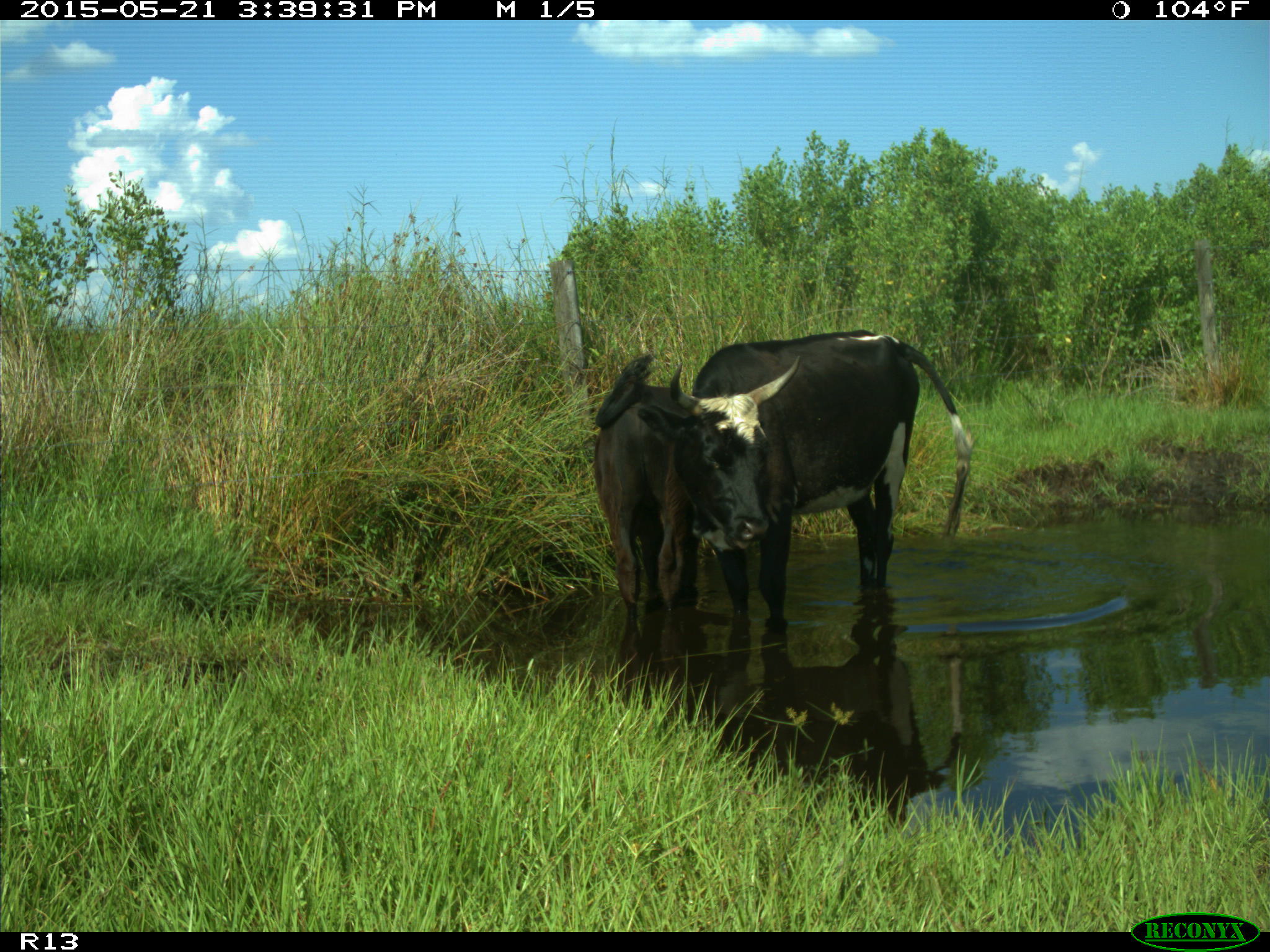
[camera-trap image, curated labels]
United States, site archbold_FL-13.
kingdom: Animalia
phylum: Chordata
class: Mammalia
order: Artiodactyla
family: Bovidae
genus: Bos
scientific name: Bos taurus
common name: domestic cow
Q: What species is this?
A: Bos taurus (domestic cow).